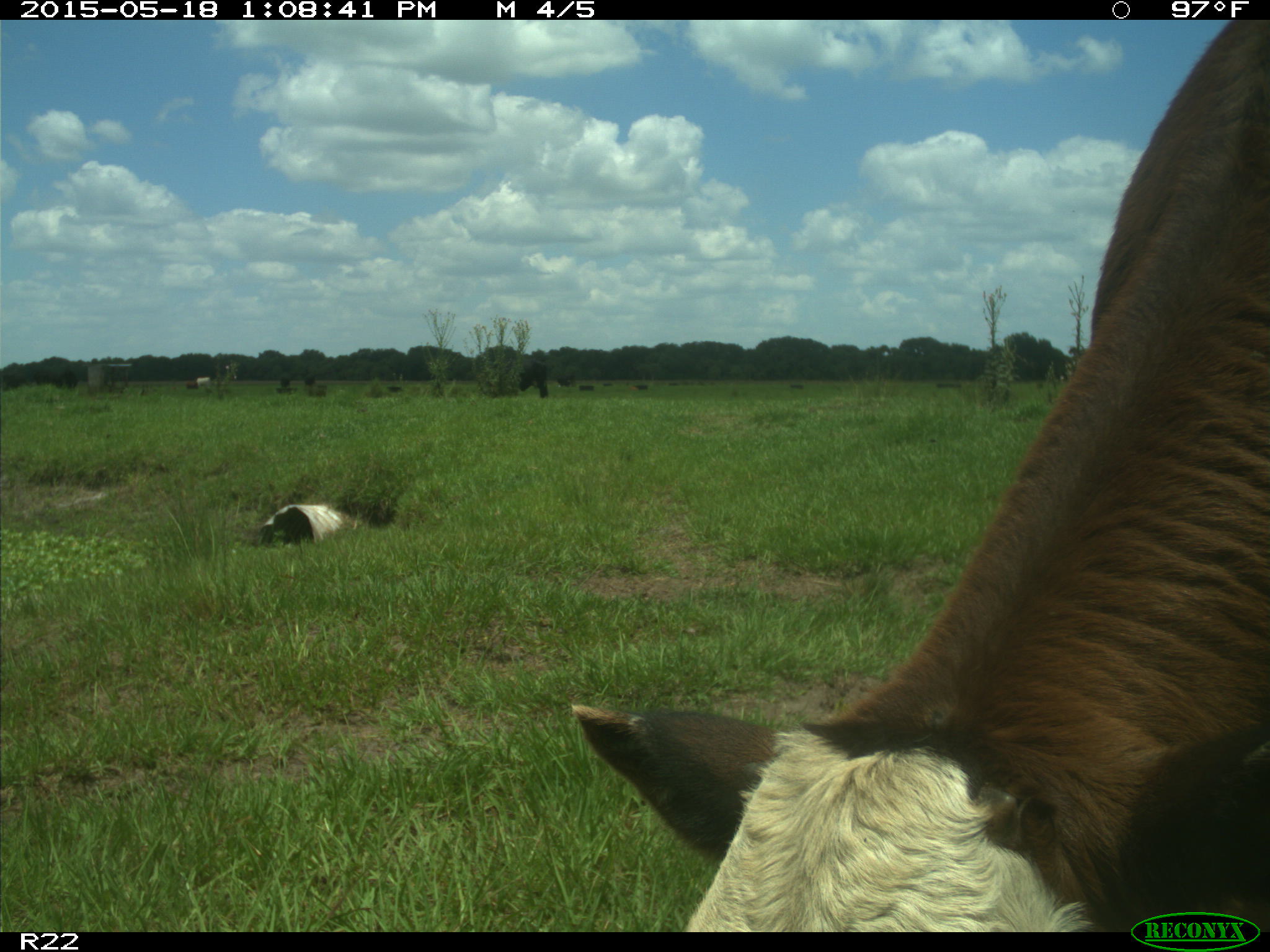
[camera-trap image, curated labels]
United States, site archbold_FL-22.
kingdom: Animalia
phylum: Chordata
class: Mammalia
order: Artiodactyla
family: Bovidae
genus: Bos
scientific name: Bos taurus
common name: domestic cow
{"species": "Bos taurus (domestic cow)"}